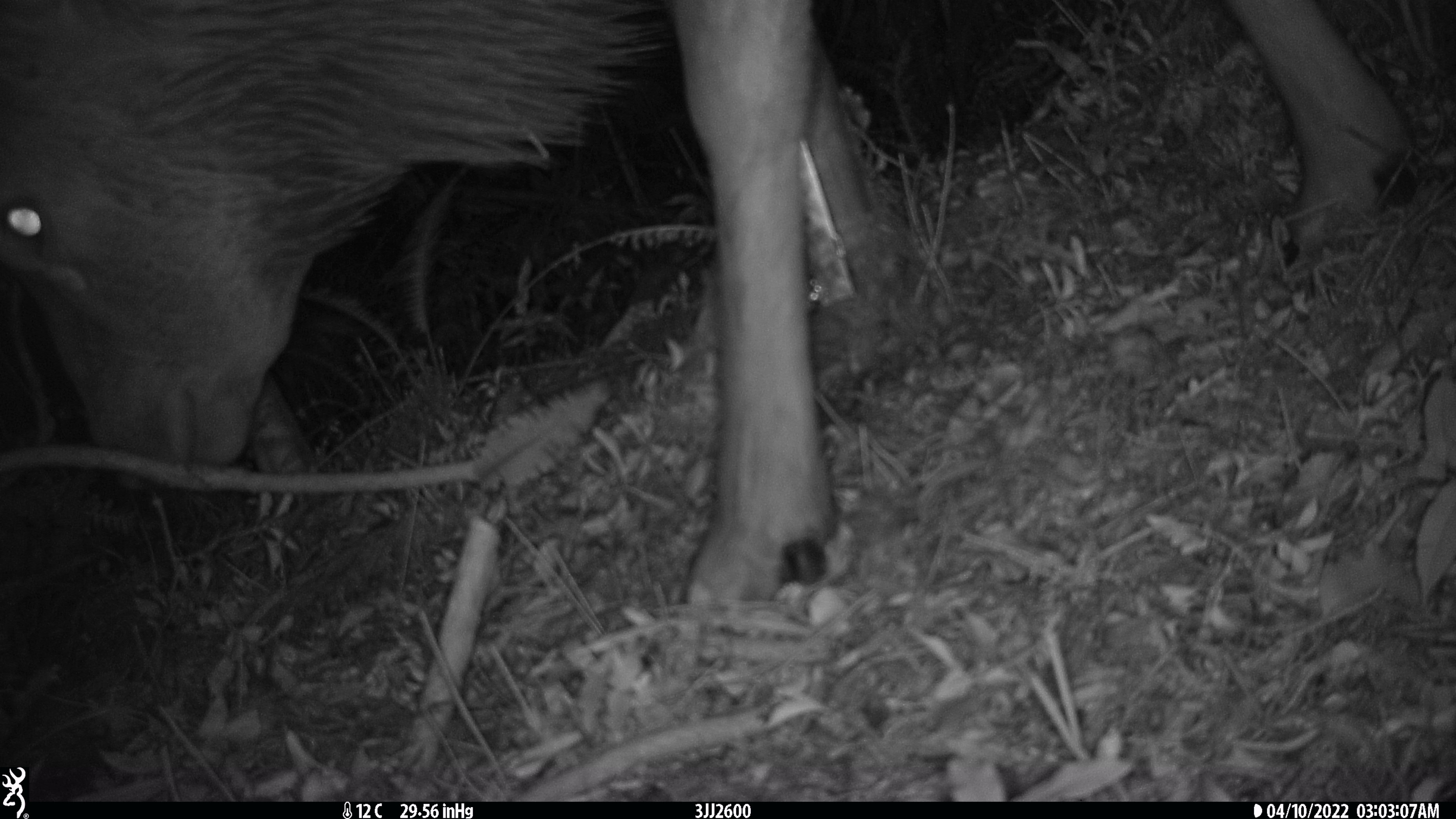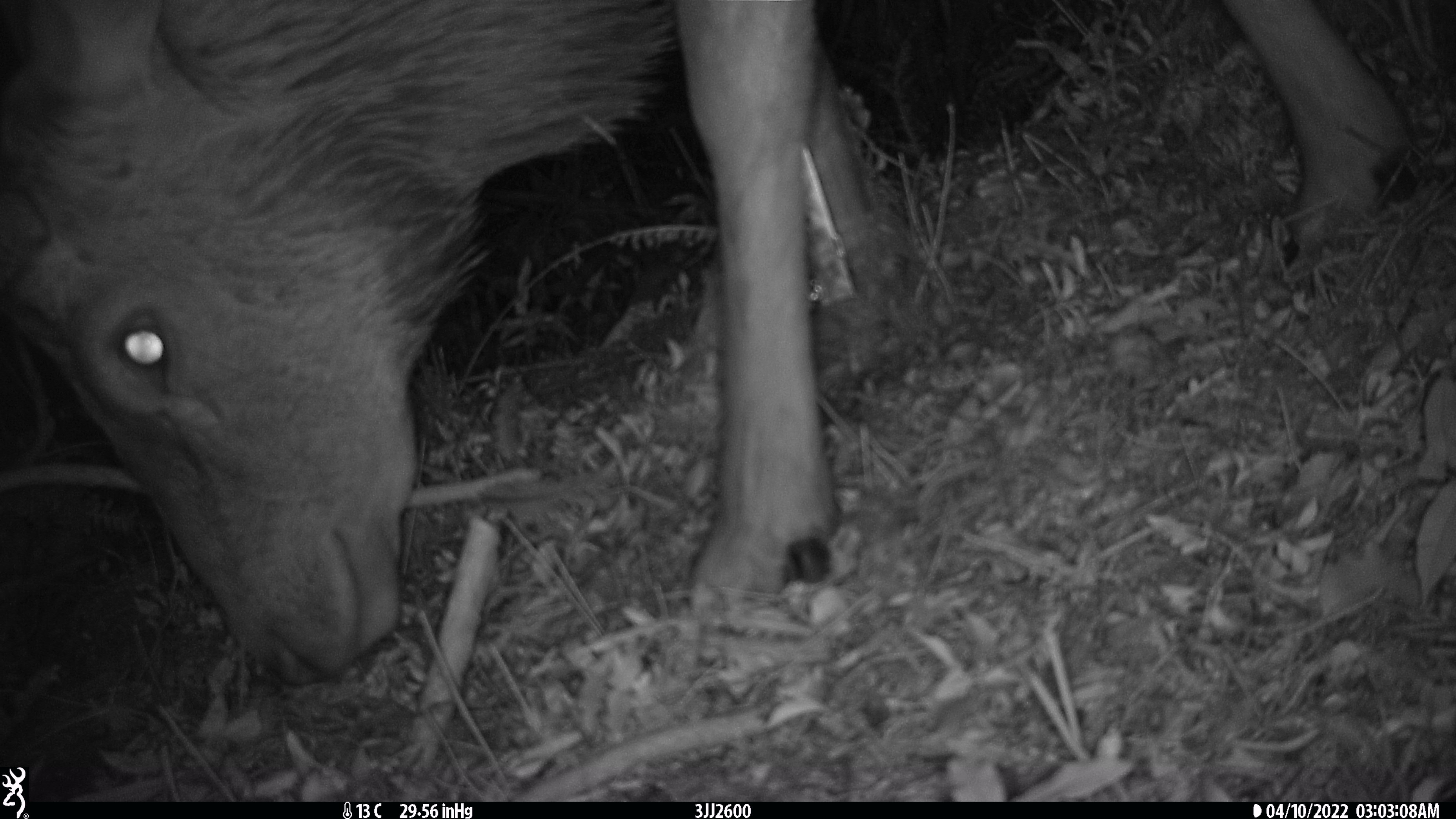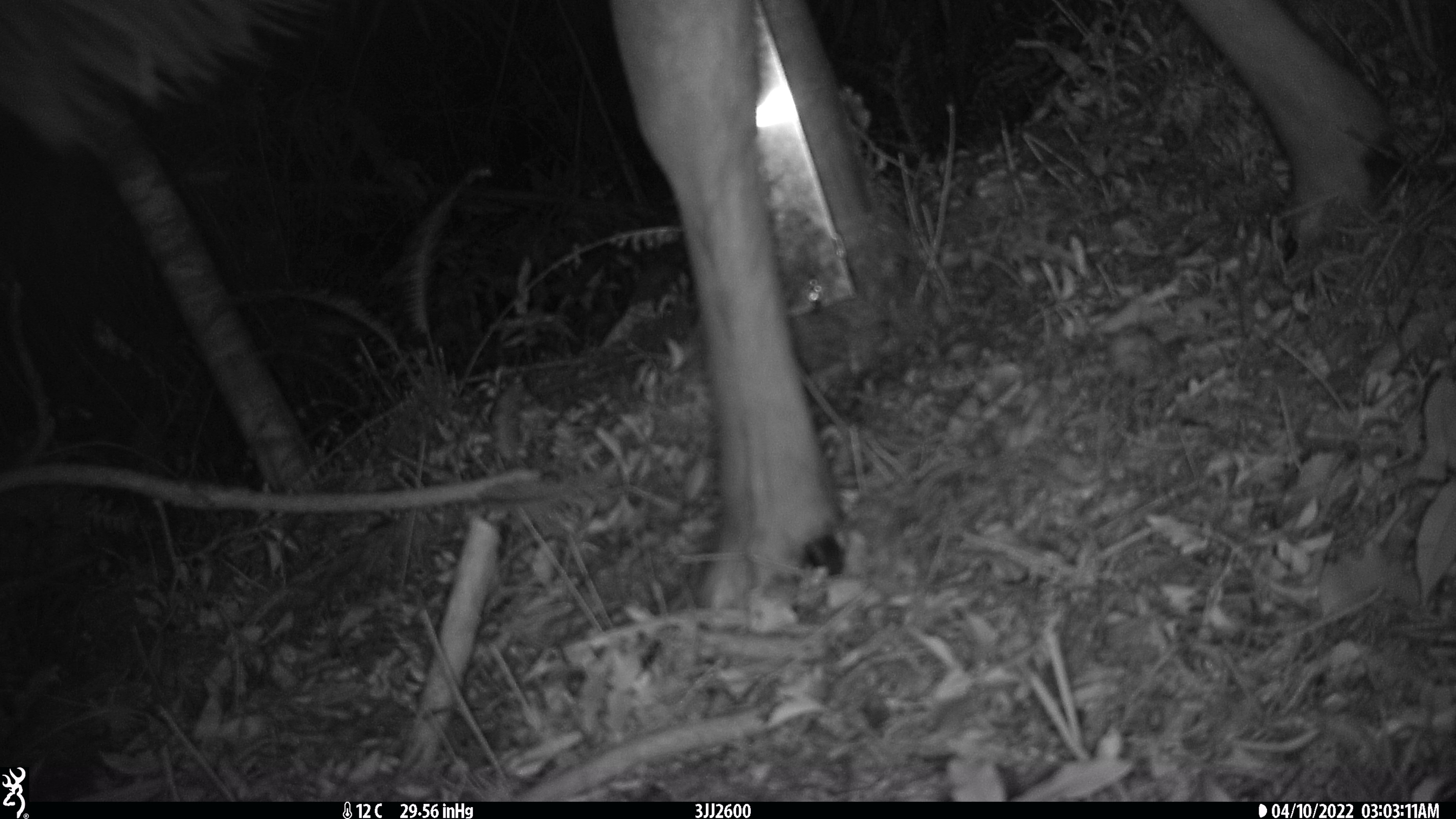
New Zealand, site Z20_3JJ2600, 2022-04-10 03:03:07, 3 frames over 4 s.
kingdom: Animalia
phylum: Chordata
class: Mammalia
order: Artiodactyla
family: Cervidae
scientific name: Cervidae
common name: deer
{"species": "deer (Cervidae)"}